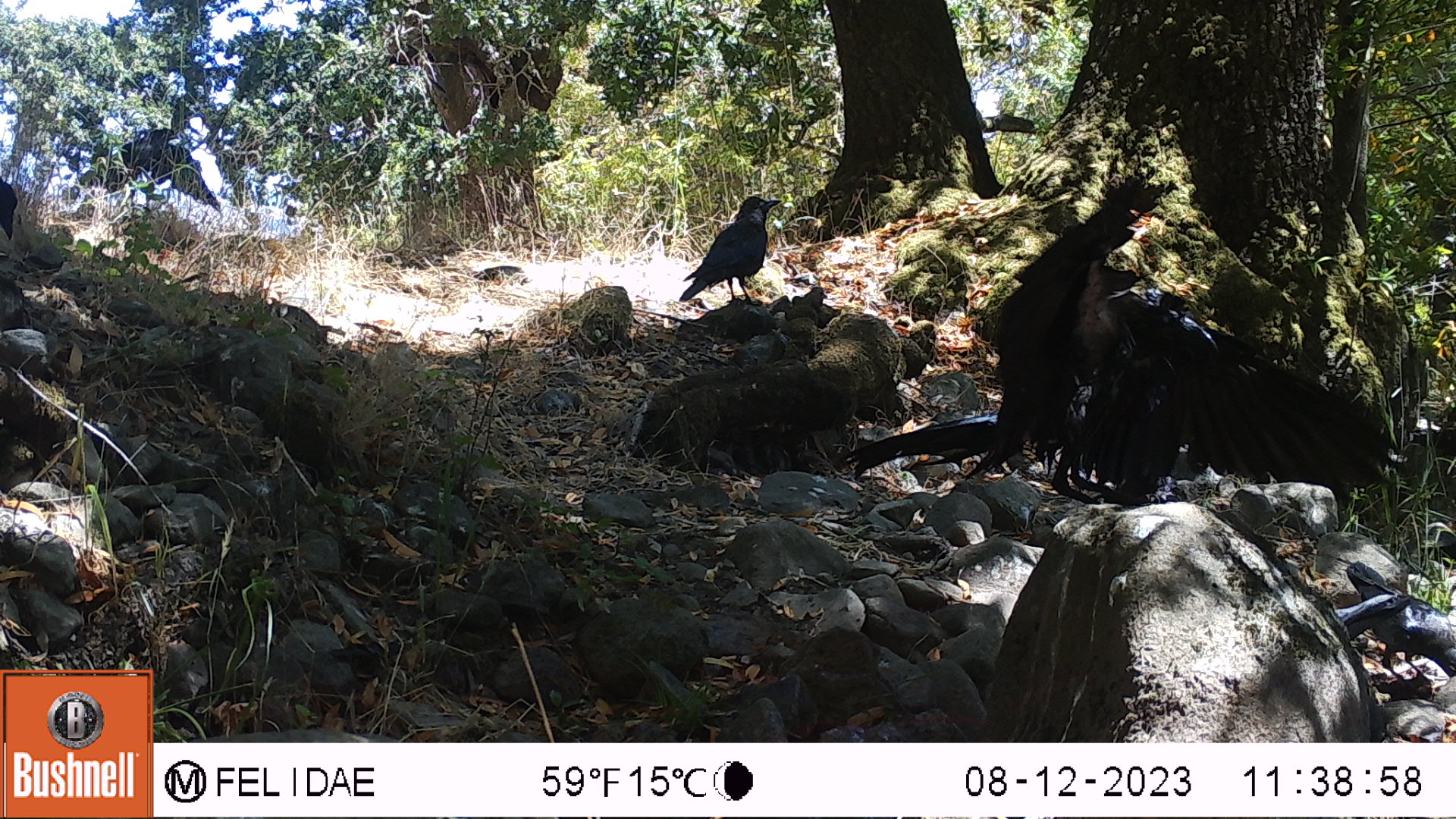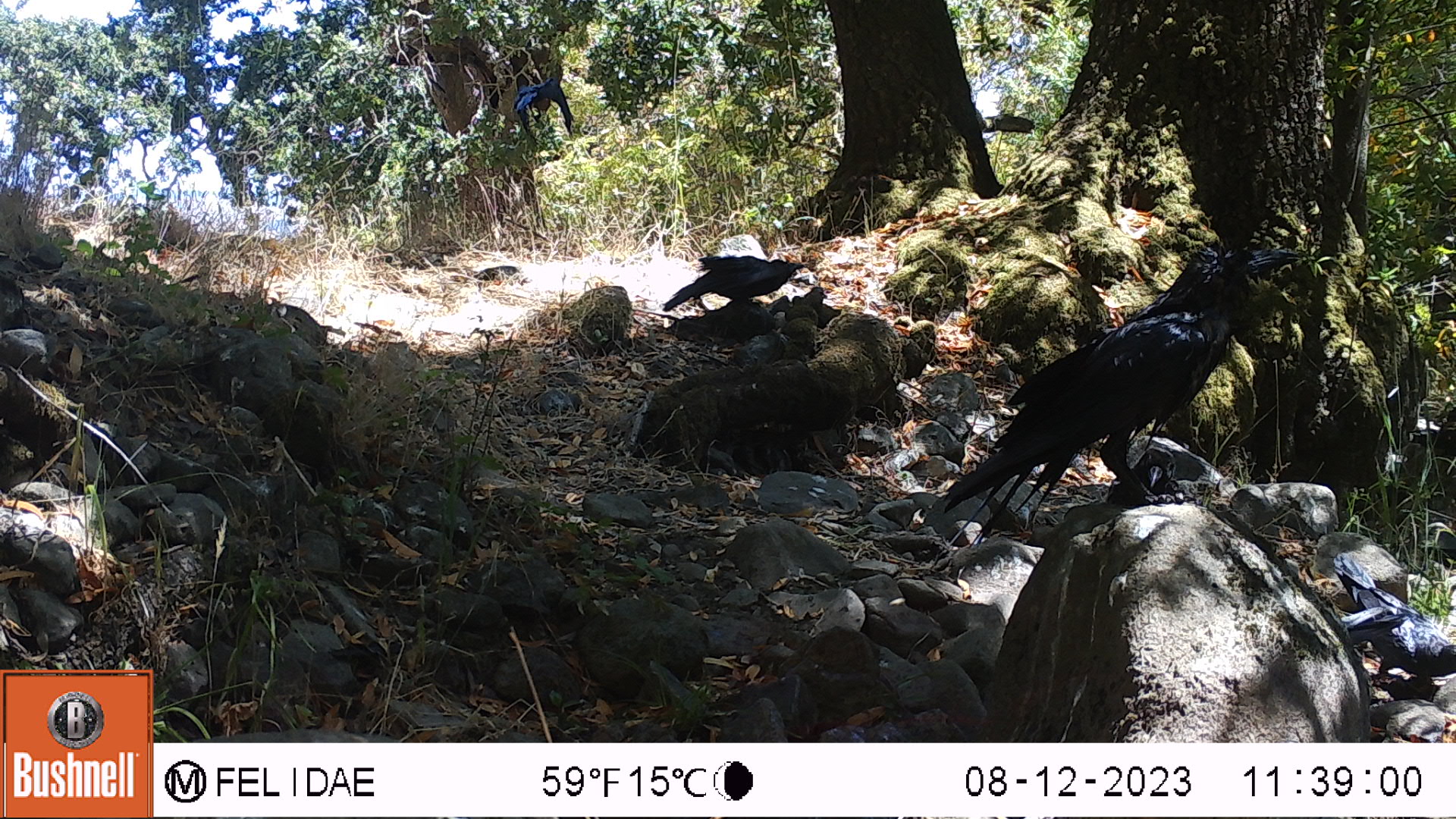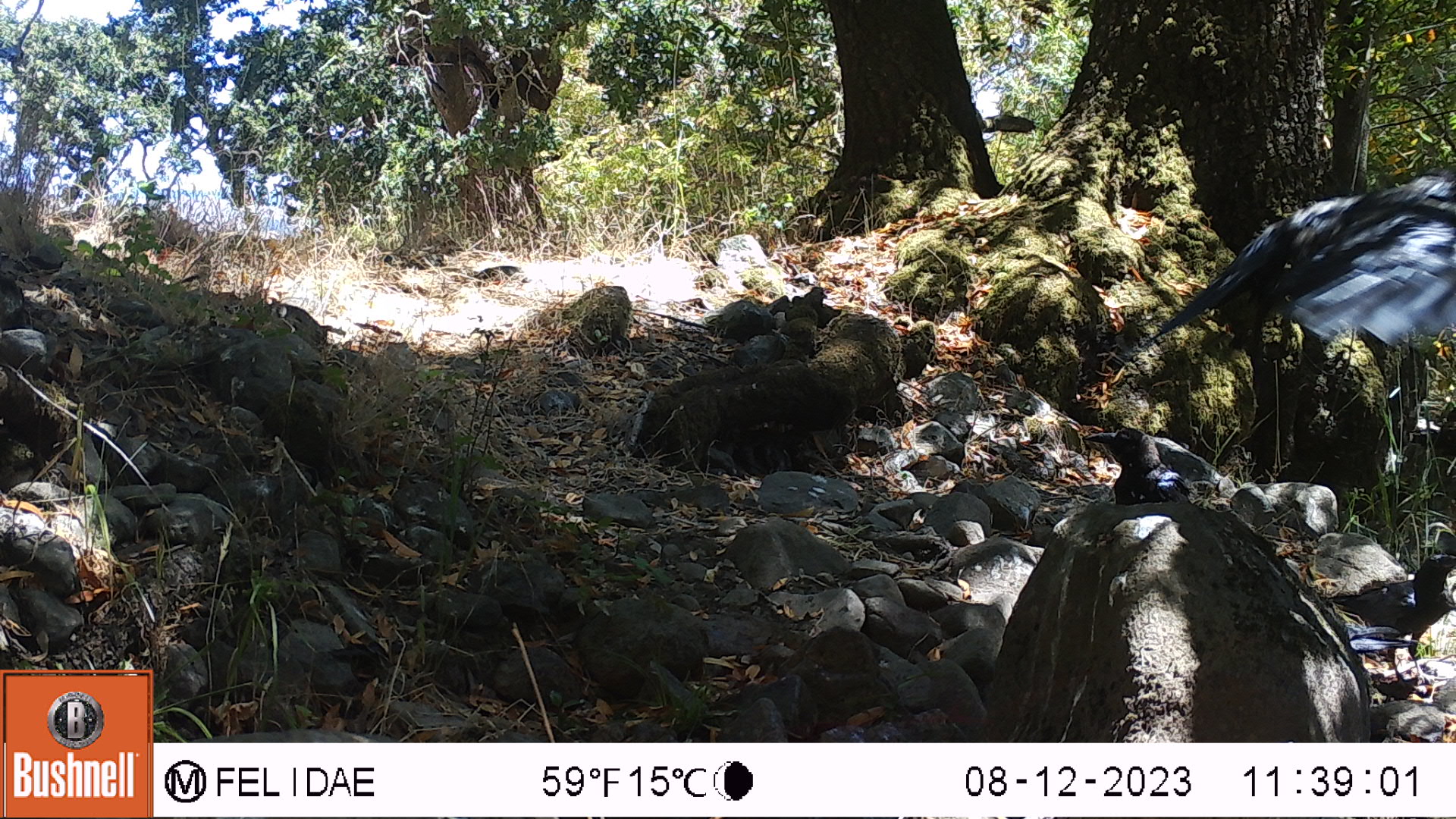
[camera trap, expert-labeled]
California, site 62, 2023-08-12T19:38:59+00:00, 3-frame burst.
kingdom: Animalia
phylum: Chordata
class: Aves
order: Passeriformes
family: Corvidae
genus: Corvus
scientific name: Corvus brachyrhynchos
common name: american crow